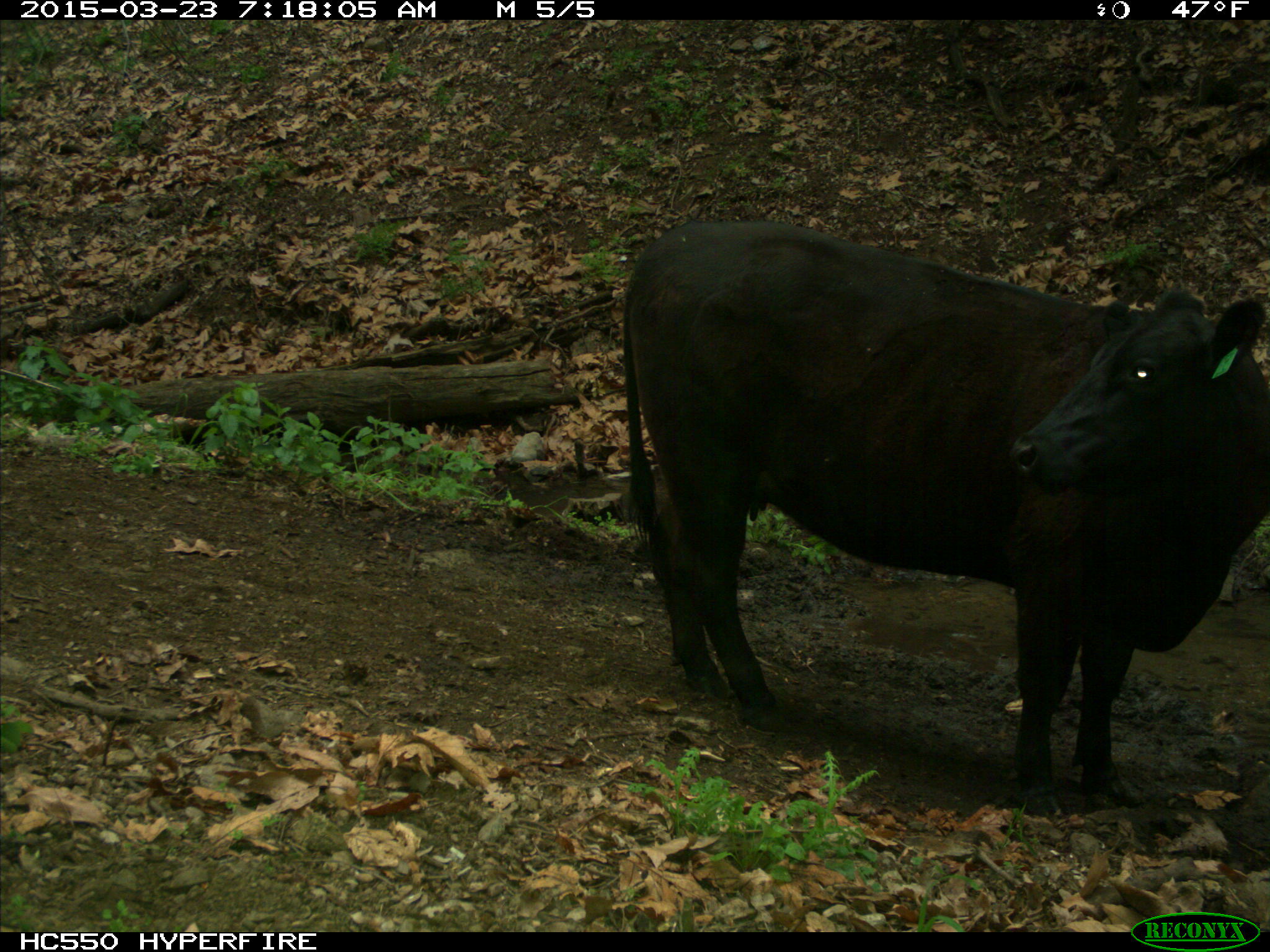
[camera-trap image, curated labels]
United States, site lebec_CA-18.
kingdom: Animalia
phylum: Chordata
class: Mammalia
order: Artiodactyla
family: Bovidae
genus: Bos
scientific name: Bos taurus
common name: domestic cow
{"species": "Bos taurus (domestic cow)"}